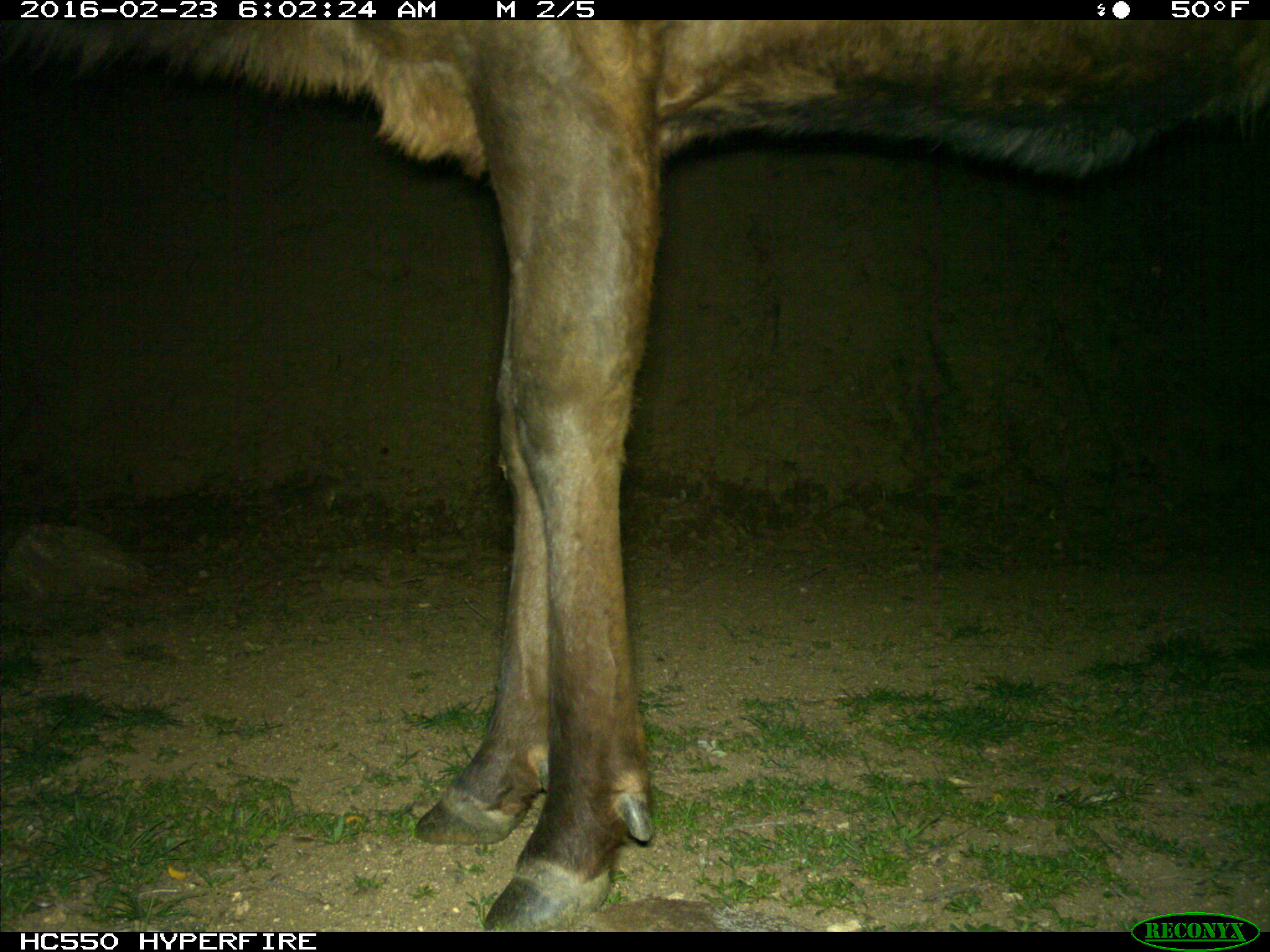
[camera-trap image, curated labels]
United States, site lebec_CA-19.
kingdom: Animalia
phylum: Chordata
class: Mammalia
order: Artiodactyla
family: Cervidae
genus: Cervus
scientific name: Cervus canadensis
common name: elk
Cervus canadensis (elk).